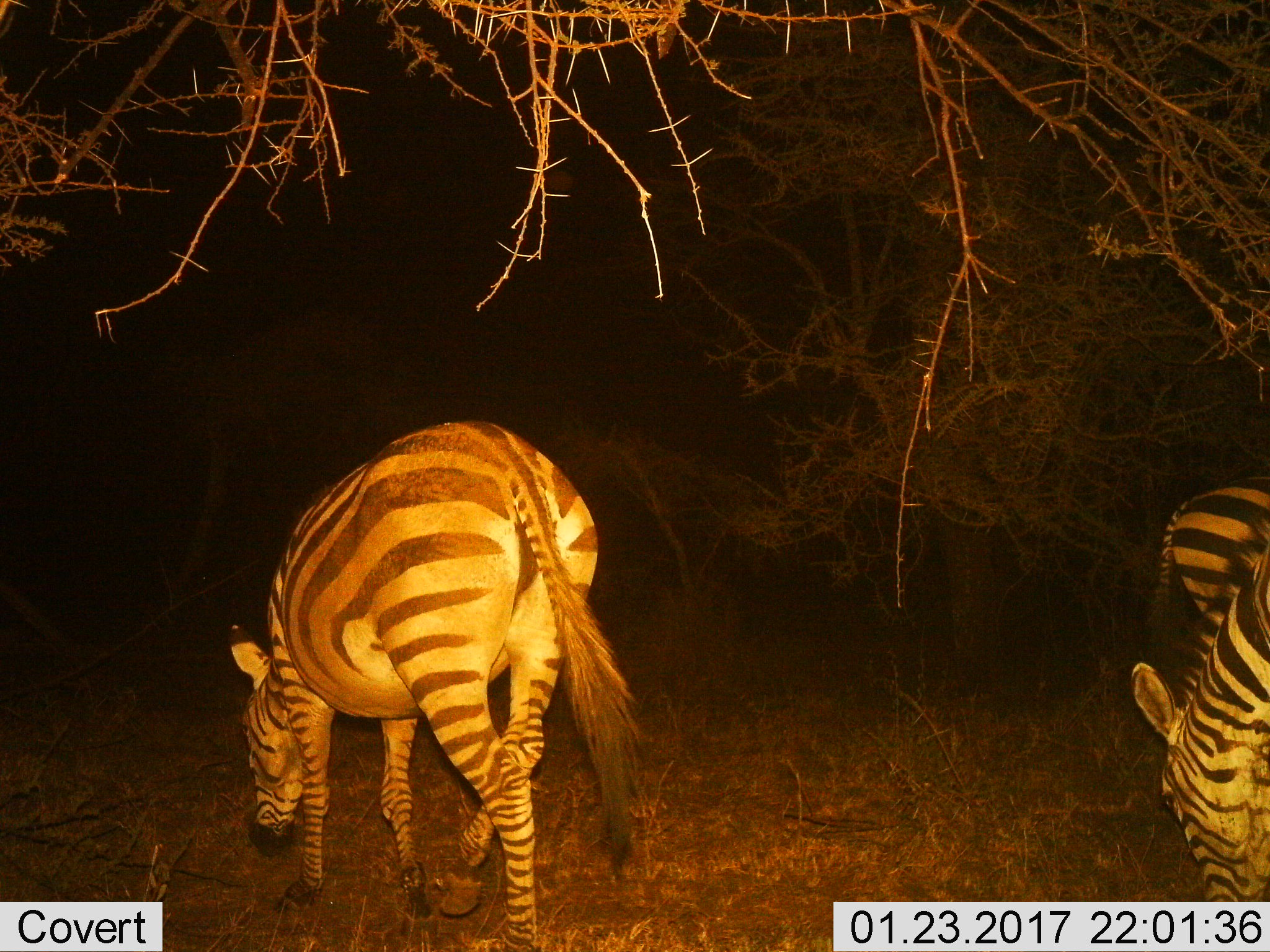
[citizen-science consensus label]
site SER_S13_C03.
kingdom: Animalia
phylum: Chordata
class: Mammalia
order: Perissodactyla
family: Equidae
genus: Equus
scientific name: Equus quagga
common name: plains zebra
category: zebraplains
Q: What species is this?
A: Zebraplains (plains zebra) (Equus quagga).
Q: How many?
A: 3.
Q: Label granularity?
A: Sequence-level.